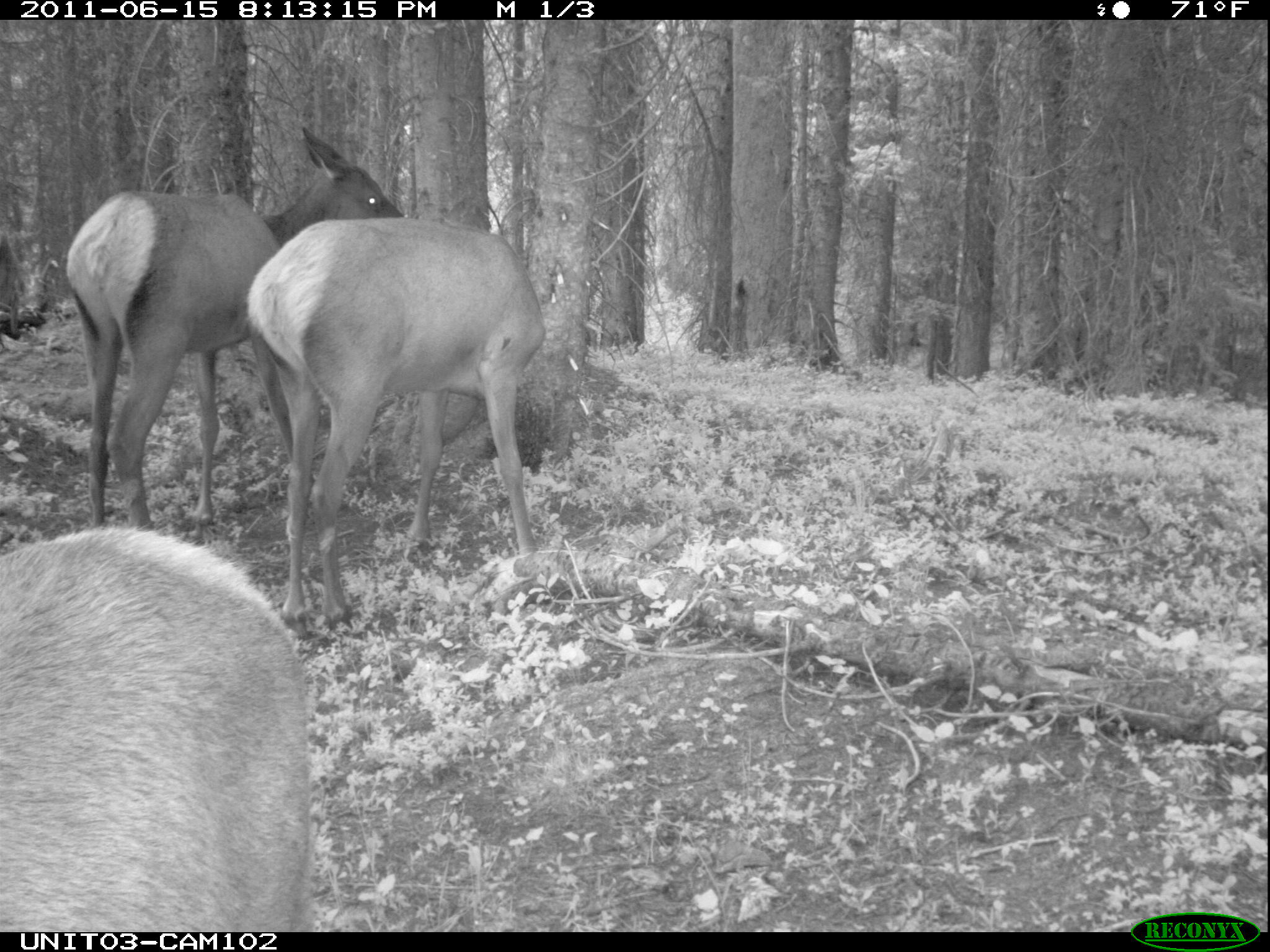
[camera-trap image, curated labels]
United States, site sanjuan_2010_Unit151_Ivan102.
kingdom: Animalia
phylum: Chordata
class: Mammalia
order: Artiodactyla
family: Cervidae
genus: Cervus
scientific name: Cervus elaphus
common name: red deer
Cervus elaphus (red deer).